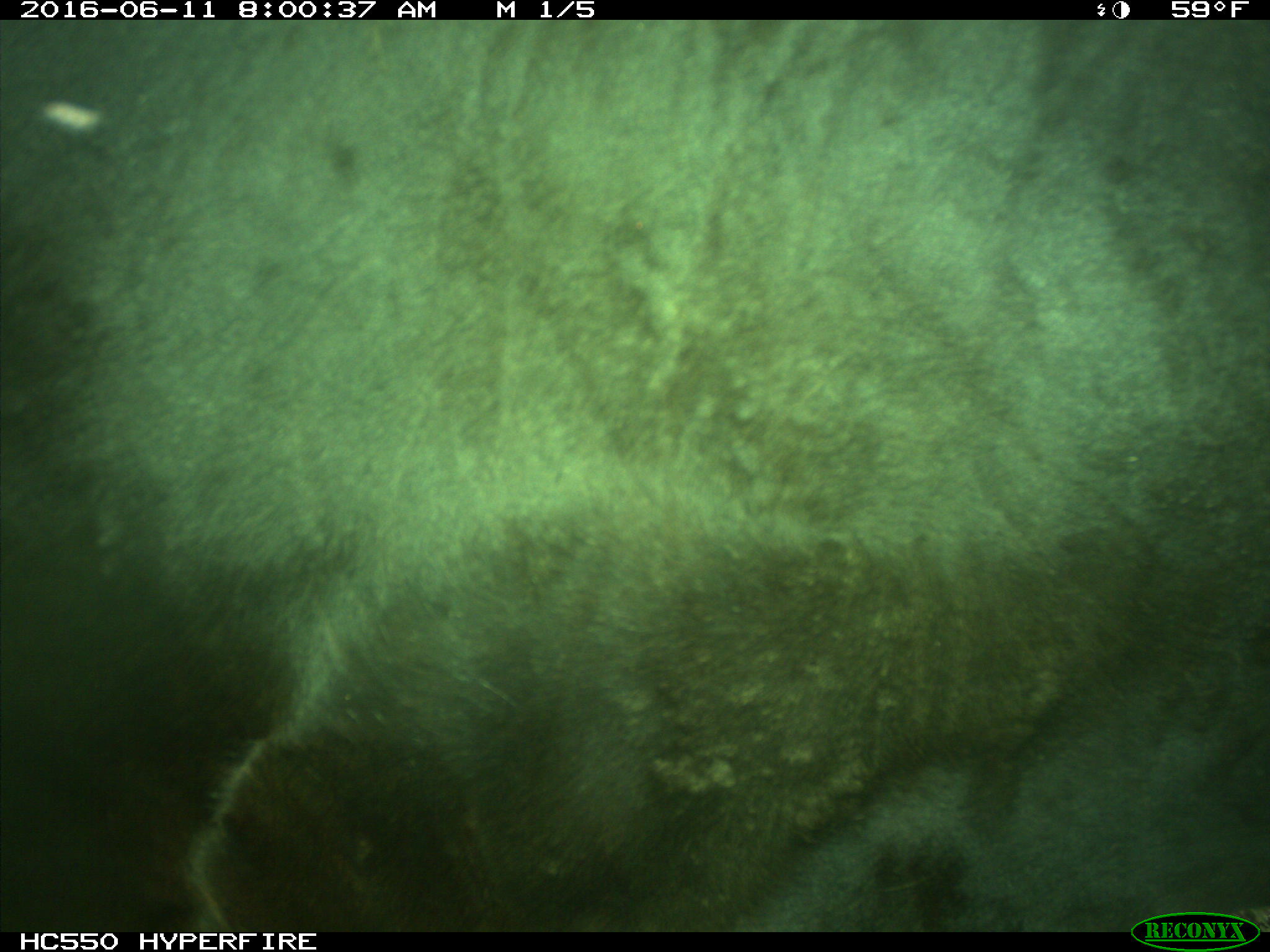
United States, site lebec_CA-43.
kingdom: Animalia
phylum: Chordata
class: Mammalia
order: Artiodactyla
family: Bovidae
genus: Bos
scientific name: Bos taurus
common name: domestic cow